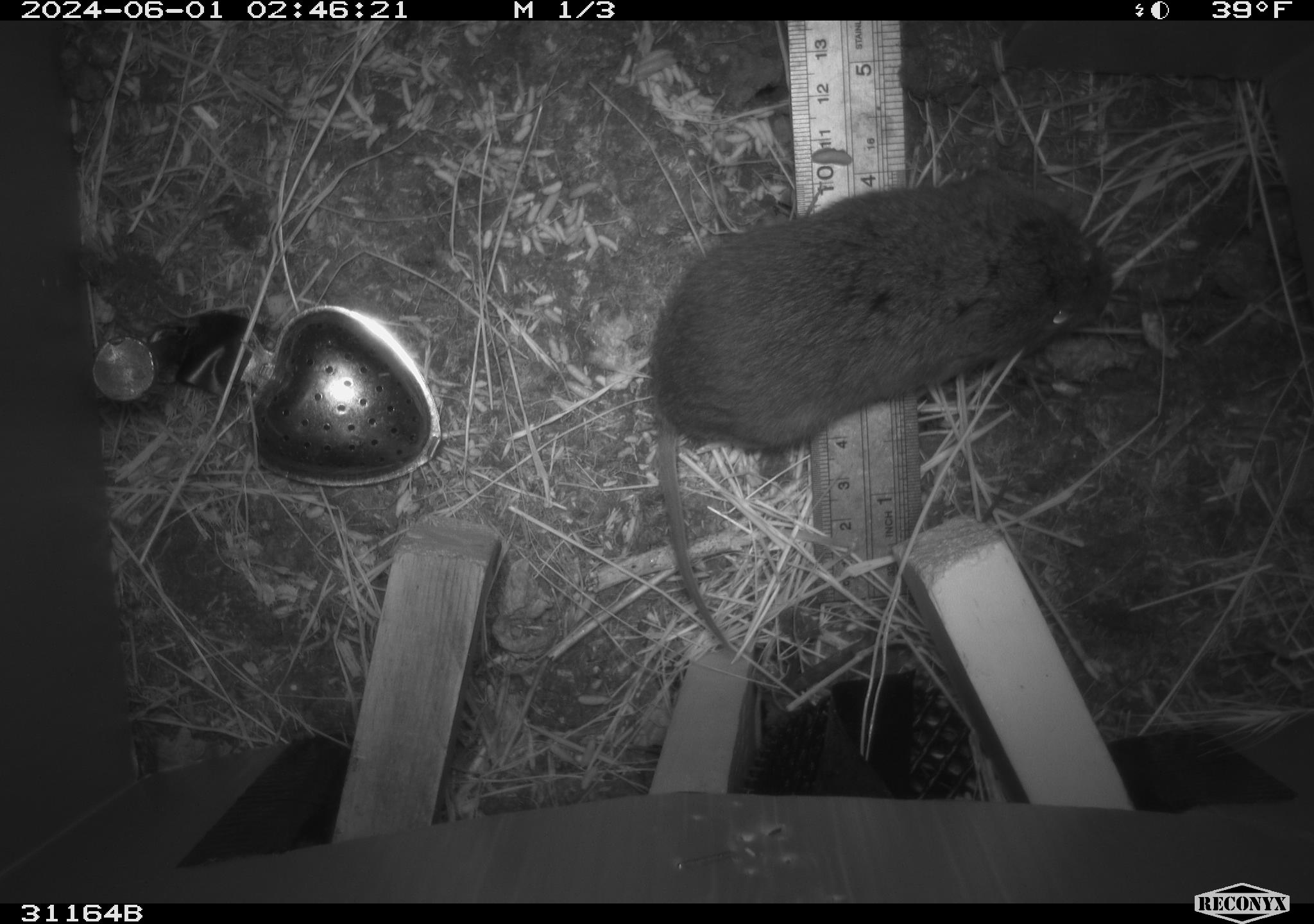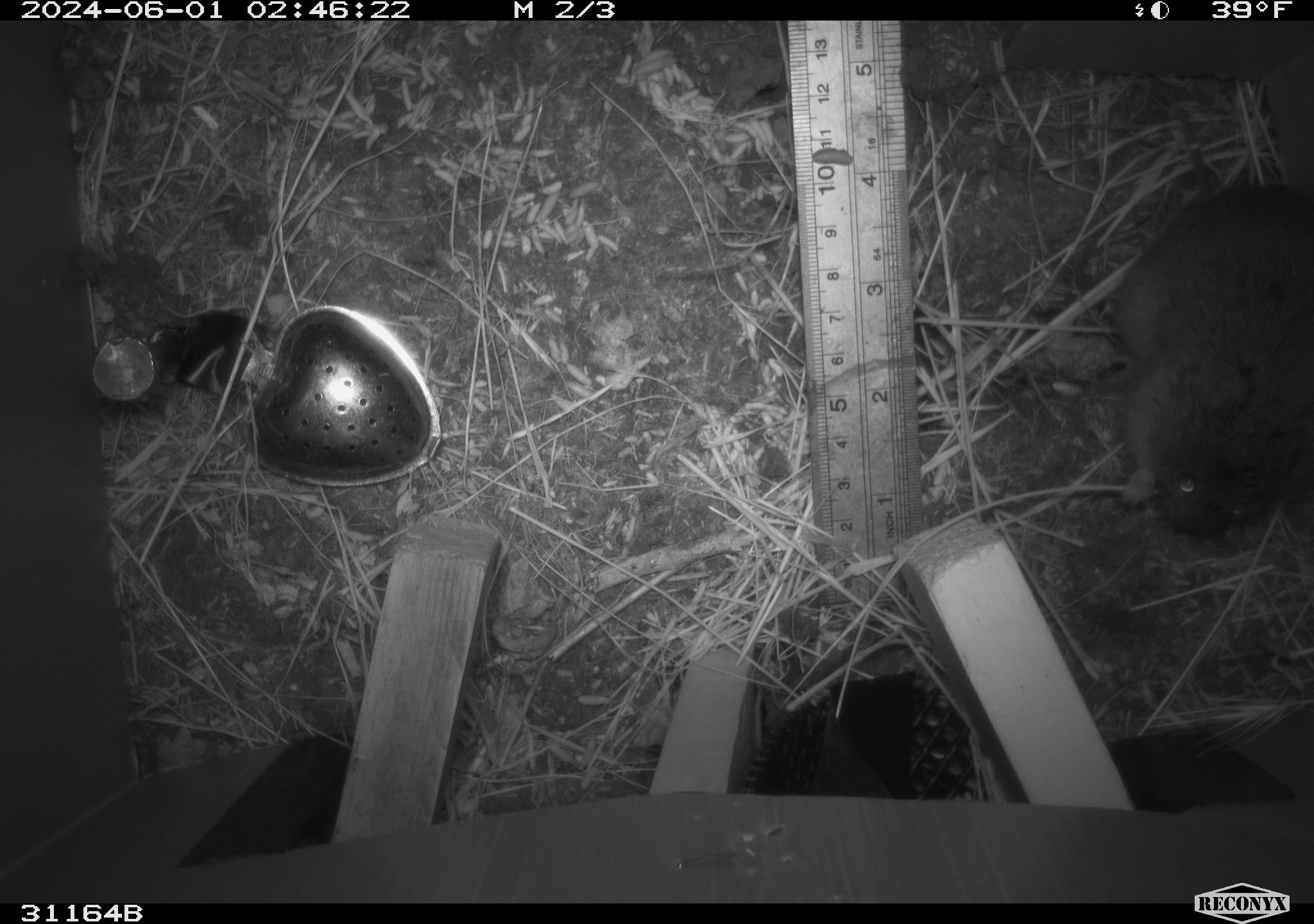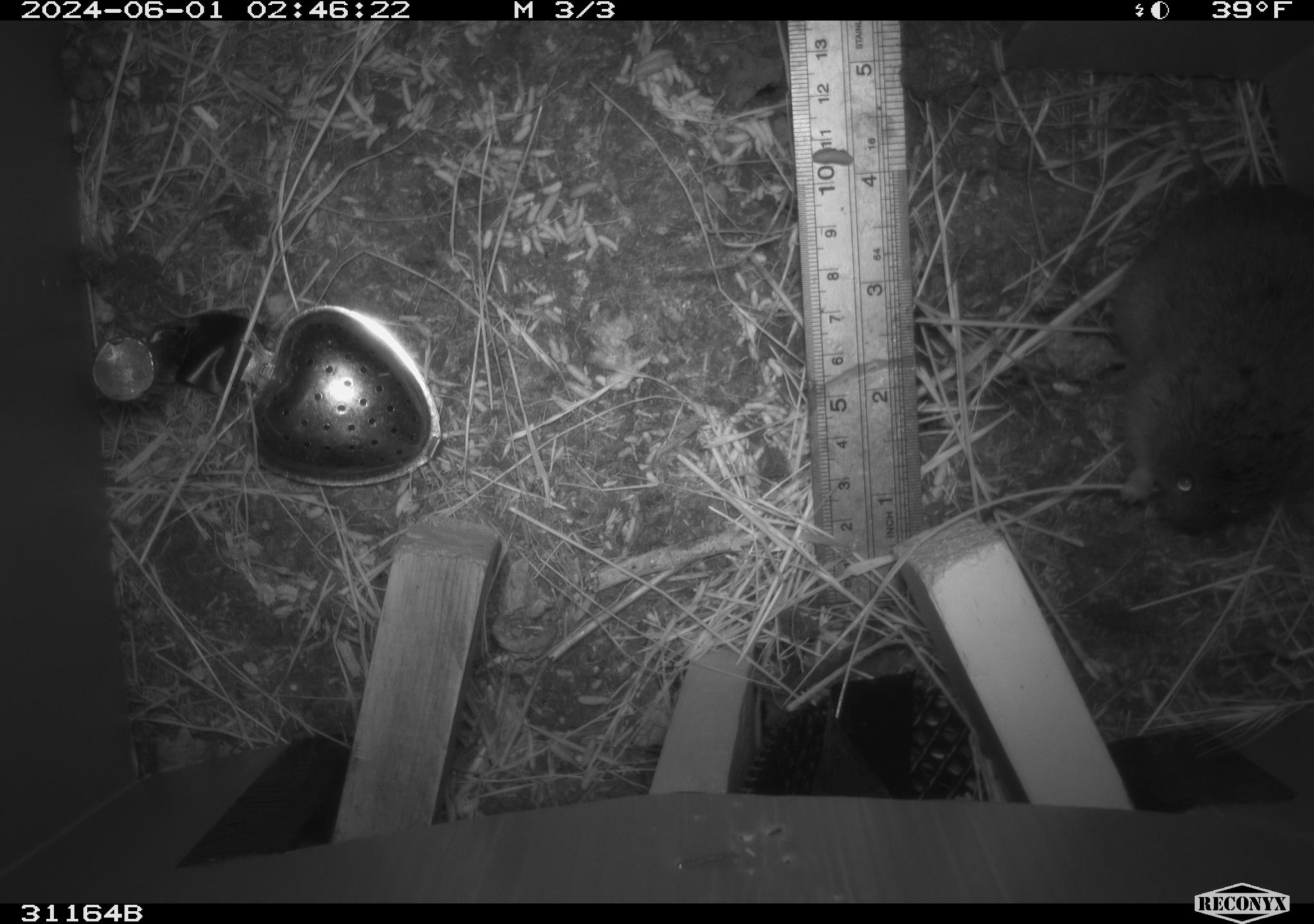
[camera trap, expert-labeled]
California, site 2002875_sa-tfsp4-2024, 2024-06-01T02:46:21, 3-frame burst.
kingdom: Animalia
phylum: Chordata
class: Mammalia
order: Rodentia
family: Cricetidae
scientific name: Arvicolinae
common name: voles, lemmings, and muskrats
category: arvicolinae subfamily